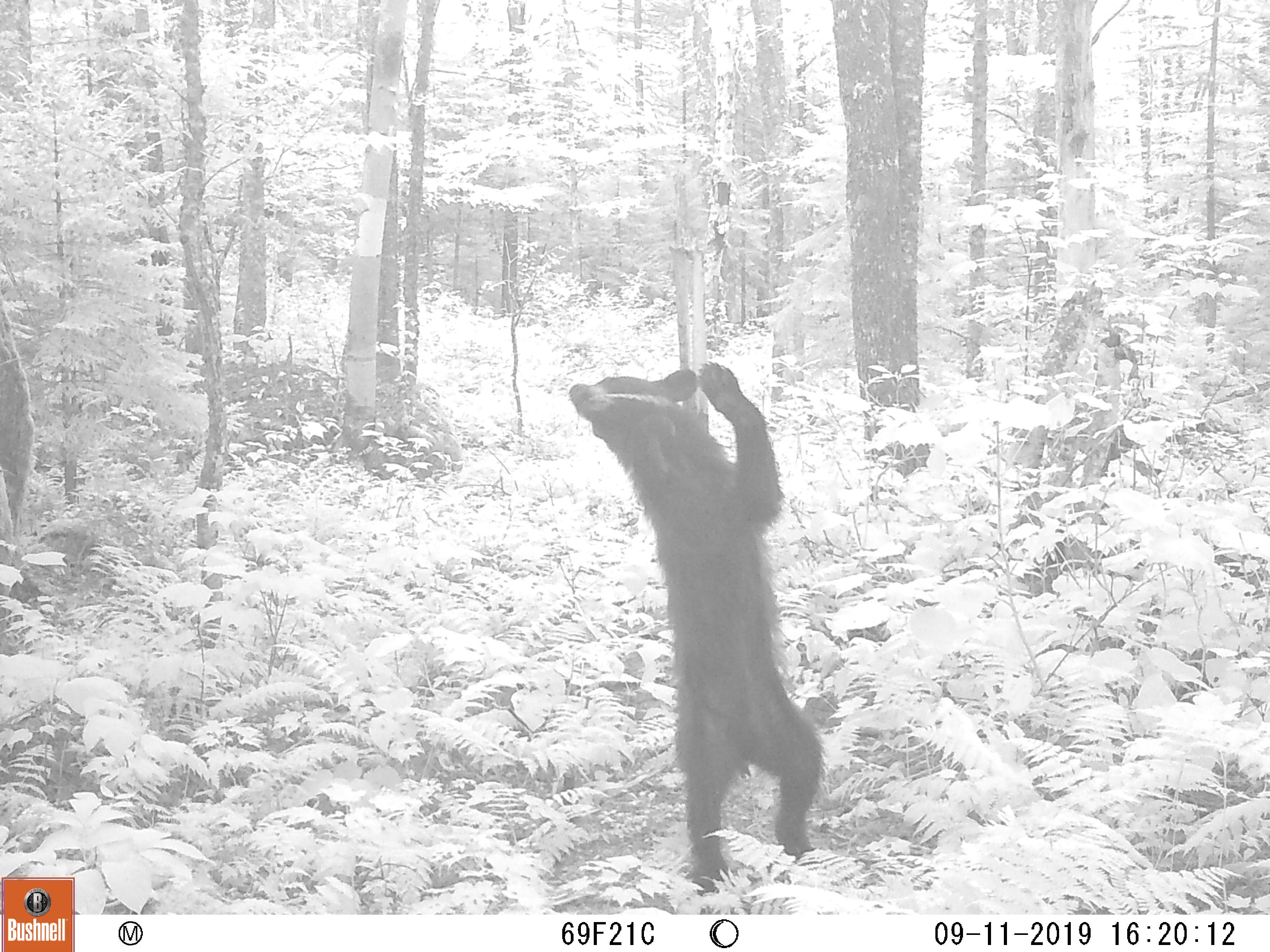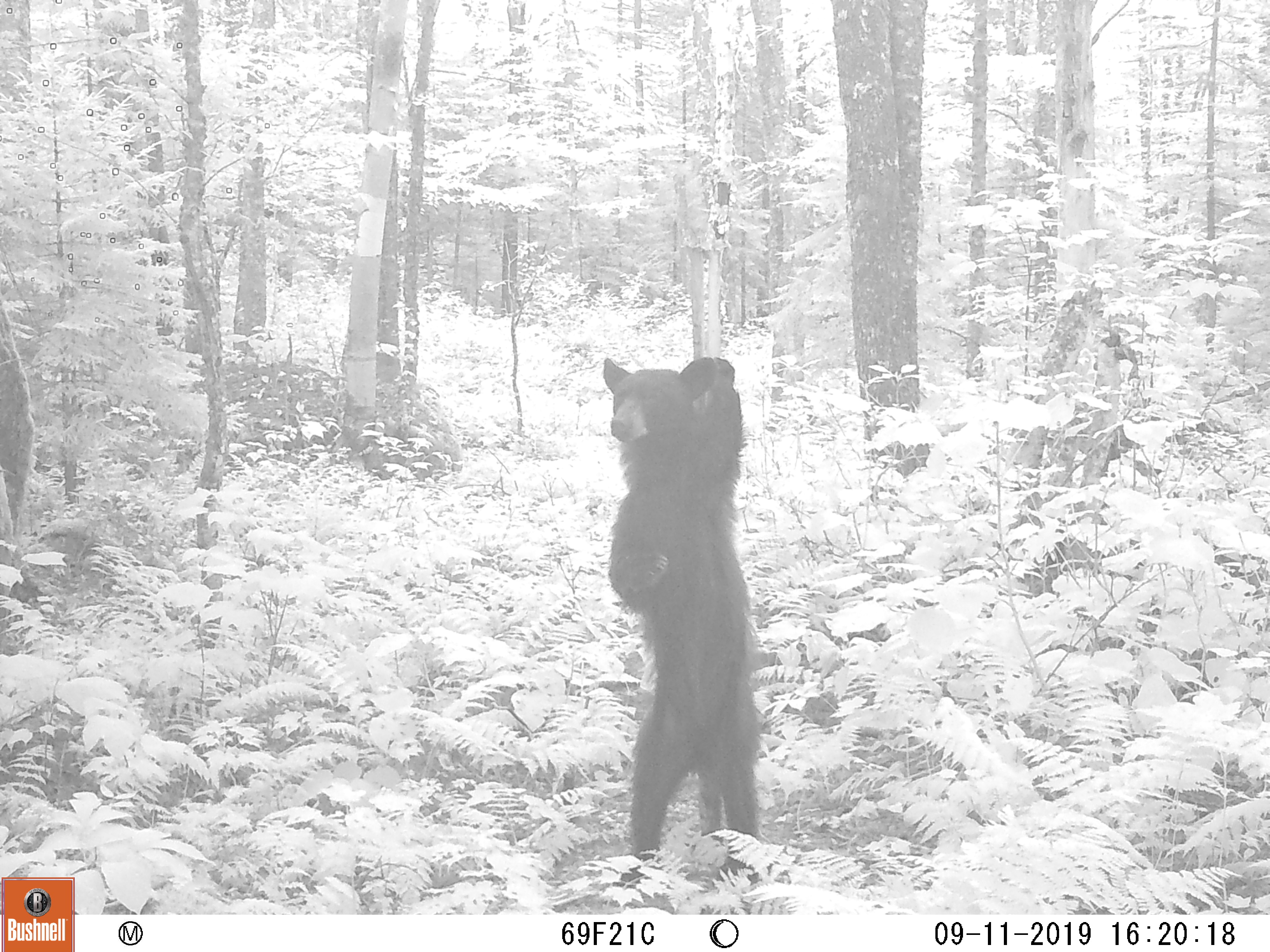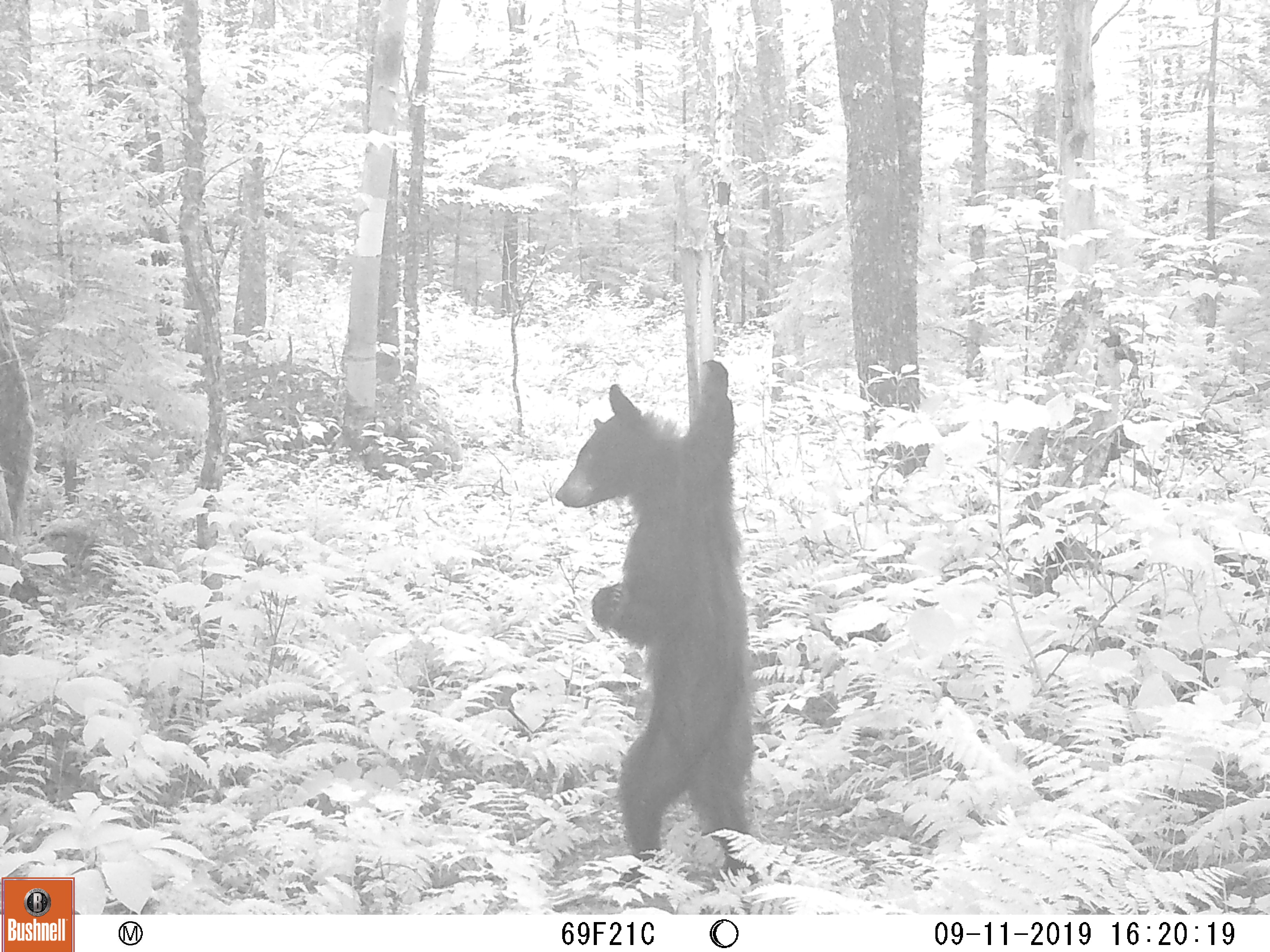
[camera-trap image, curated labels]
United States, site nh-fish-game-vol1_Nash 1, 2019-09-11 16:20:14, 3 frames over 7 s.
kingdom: Animalia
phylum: Chordata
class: Mammalia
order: Carnivora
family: Ursidae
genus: Ursus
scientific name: Ursus americanus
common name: black bear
Black bear (Ursus americanus).